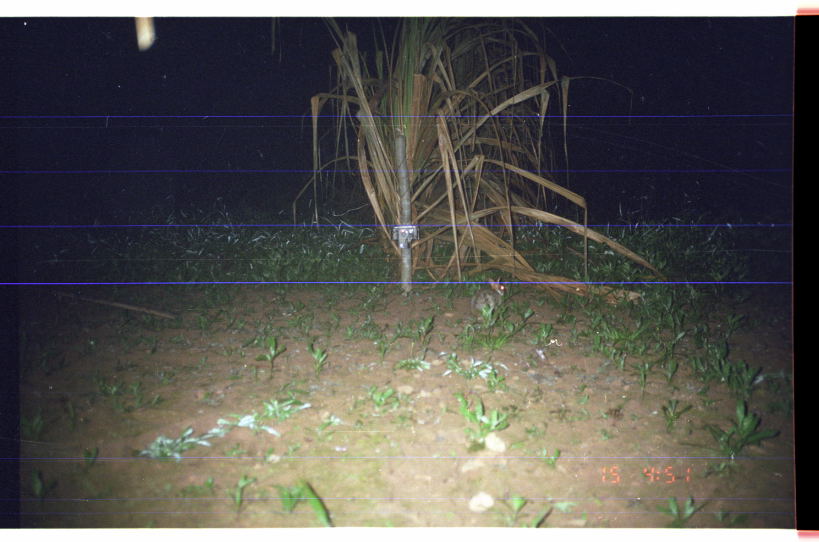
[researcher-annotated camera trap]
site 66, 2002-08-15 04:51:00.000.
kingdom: Animalia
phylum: Chordata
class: Mammalia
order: Lagomorpha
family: Leporidae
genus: Sylvilagus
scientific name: Sylvilagus brasiliensis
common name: tapeti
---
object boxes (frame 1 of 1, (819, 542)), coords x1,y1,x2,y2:
sylvilagus brasiliensis: 469,275,507,322